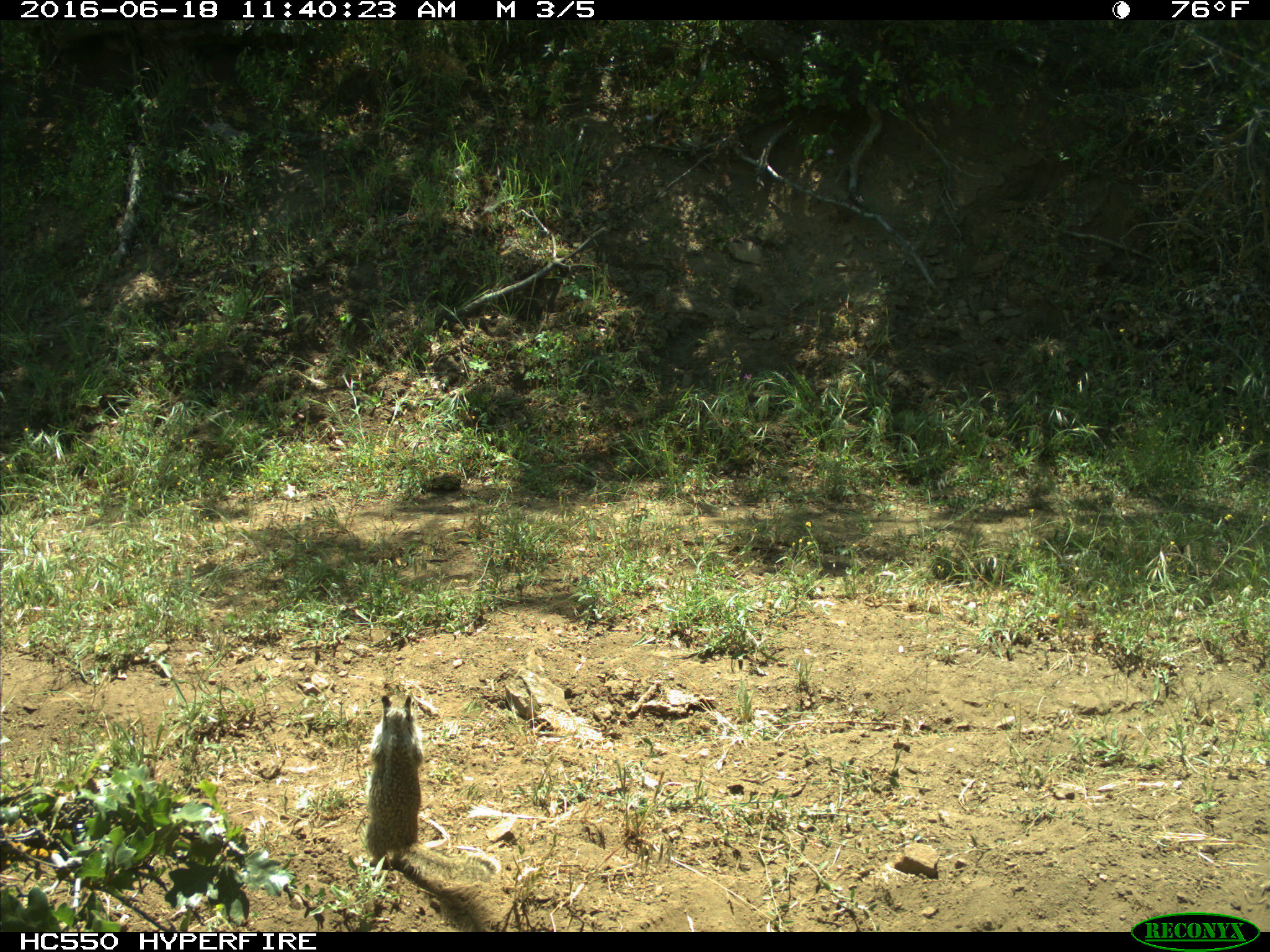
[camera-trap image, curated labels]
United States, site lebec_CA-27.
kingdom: Animalia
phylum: Chordata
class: Mammalia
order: Rodentia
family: Sciuridae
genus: Otospermophilus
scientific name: Otospermophilus beecheyi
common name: california ground squirrel